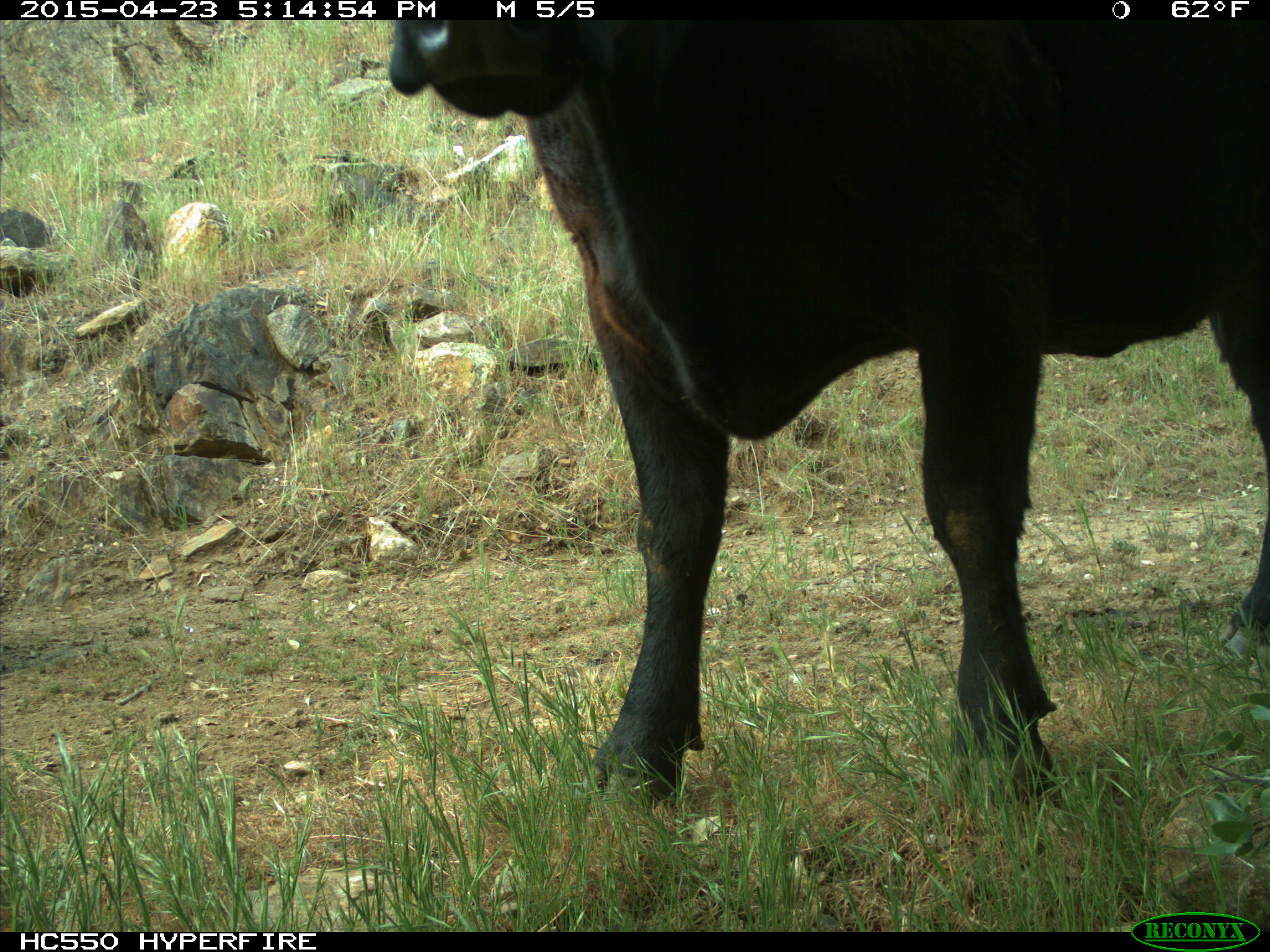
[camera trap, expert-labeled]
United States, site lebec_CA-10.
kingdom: Animalia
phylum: Chordata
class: Mammalia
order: Artiodactyla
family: Bovidae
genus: Bos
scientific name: Bos taurus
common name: domestic cow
Bos taurus (domestic cow).